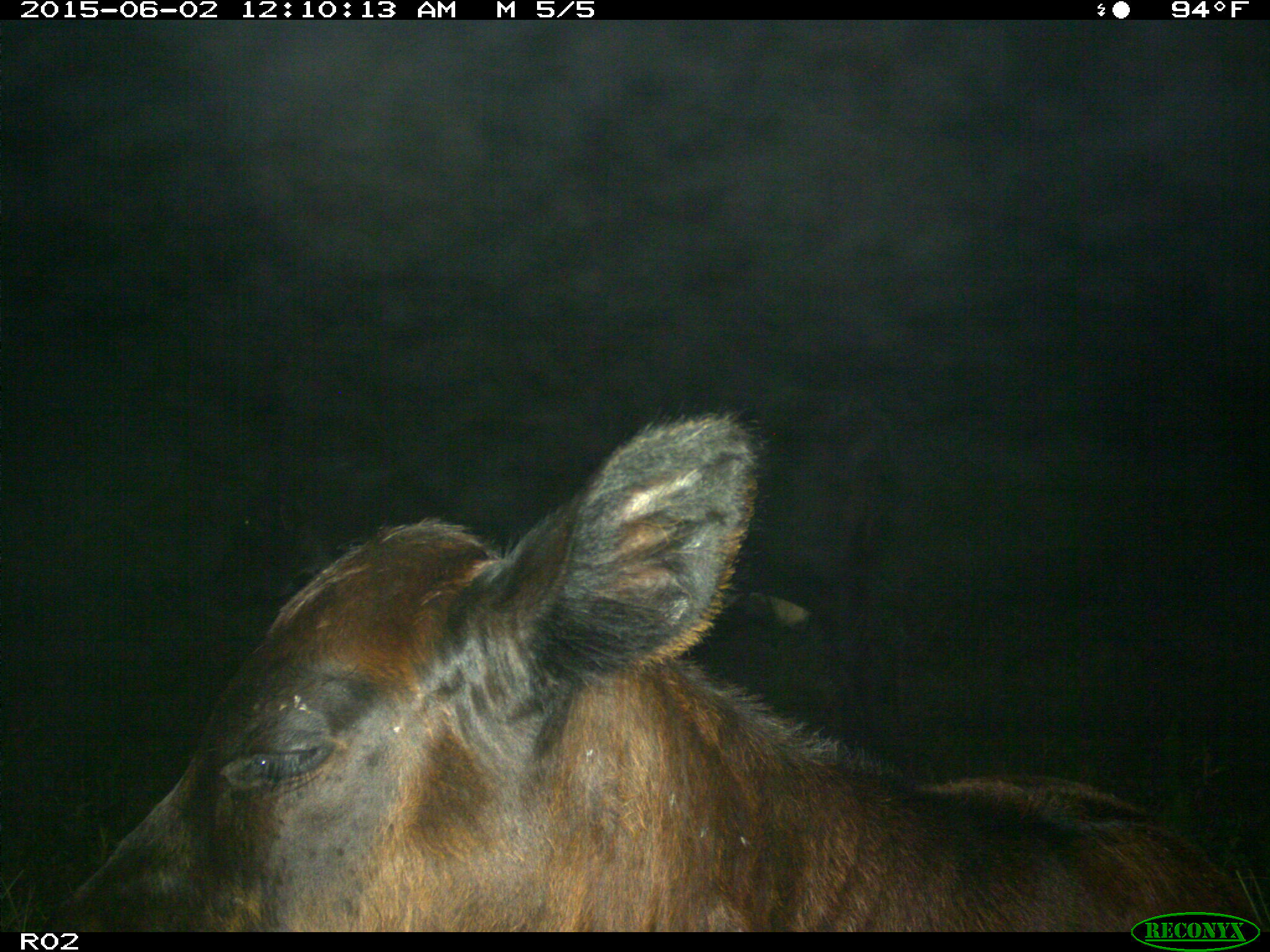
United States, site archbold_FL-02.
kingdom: Animalia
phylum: Chordata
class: Mammalia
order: Artiodactyla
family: Bovidae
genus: Bos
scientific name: Bos taurus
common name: domestic cow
Bos taurus (domestic cow).